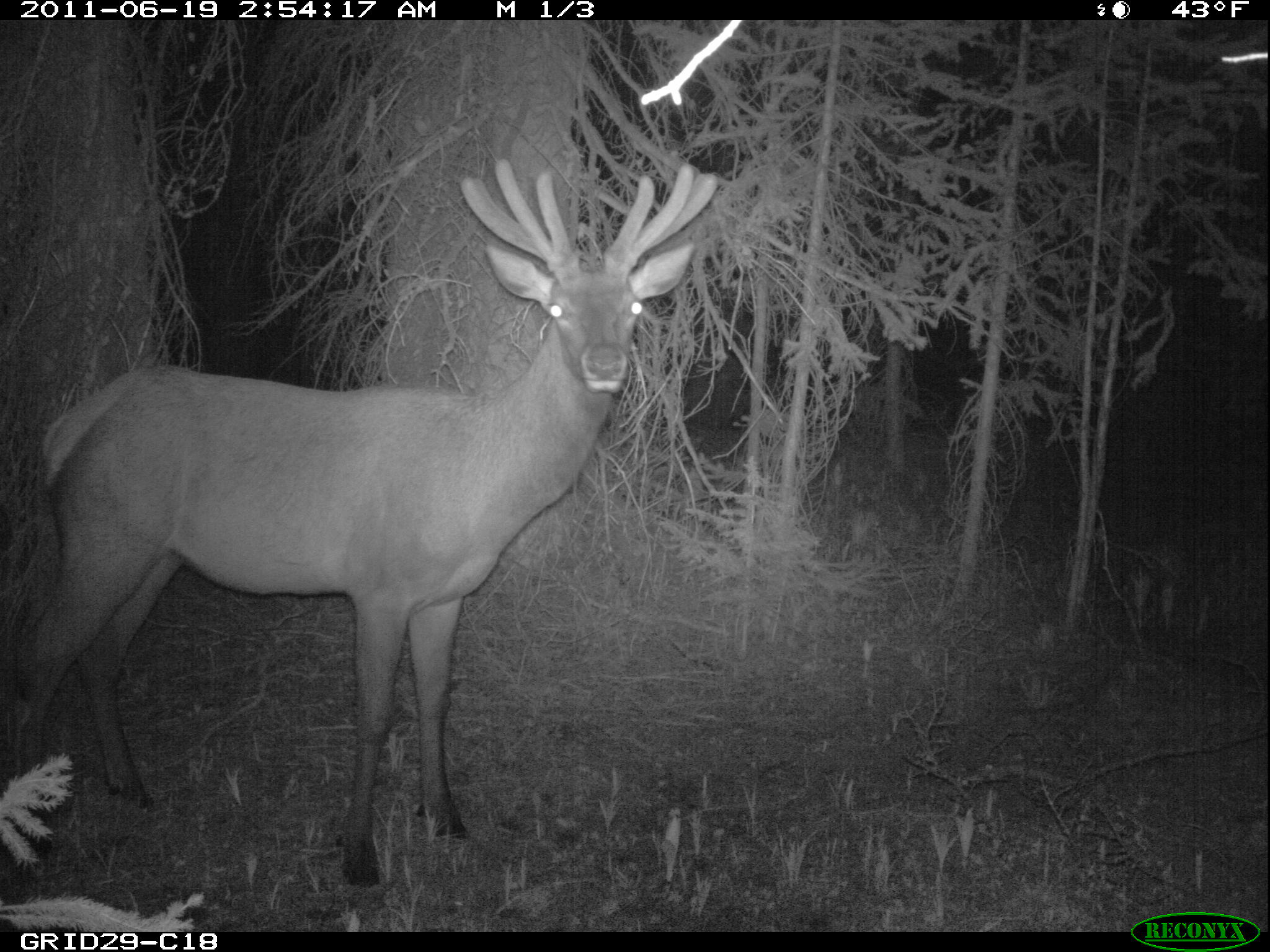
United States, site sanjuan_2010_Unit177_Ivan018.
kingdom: Animalia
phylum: Chordata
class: Mammalia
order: Artiodactyla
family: Cervidae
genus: Cervus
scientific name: Cervus elaphus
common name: red deer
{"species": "Cervus elaphus (red deer)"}